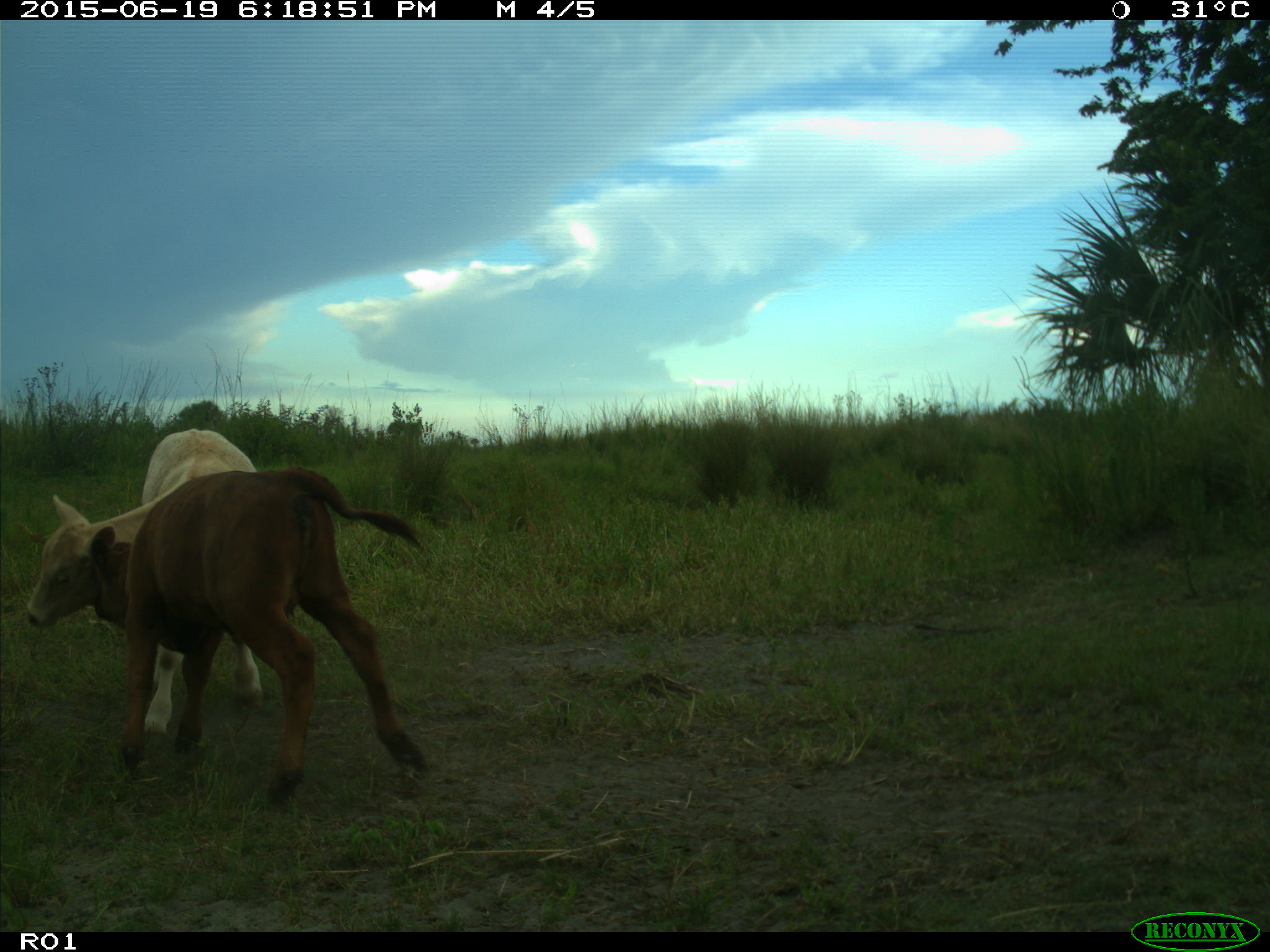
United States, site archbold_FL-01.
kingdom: Animalia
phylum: Chordata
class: Mammalia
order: Artiodactyla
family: Bovidae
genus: Bos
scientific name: Bos taurus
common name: domestic cow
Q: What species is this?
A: Bos taurus (domestic cow).